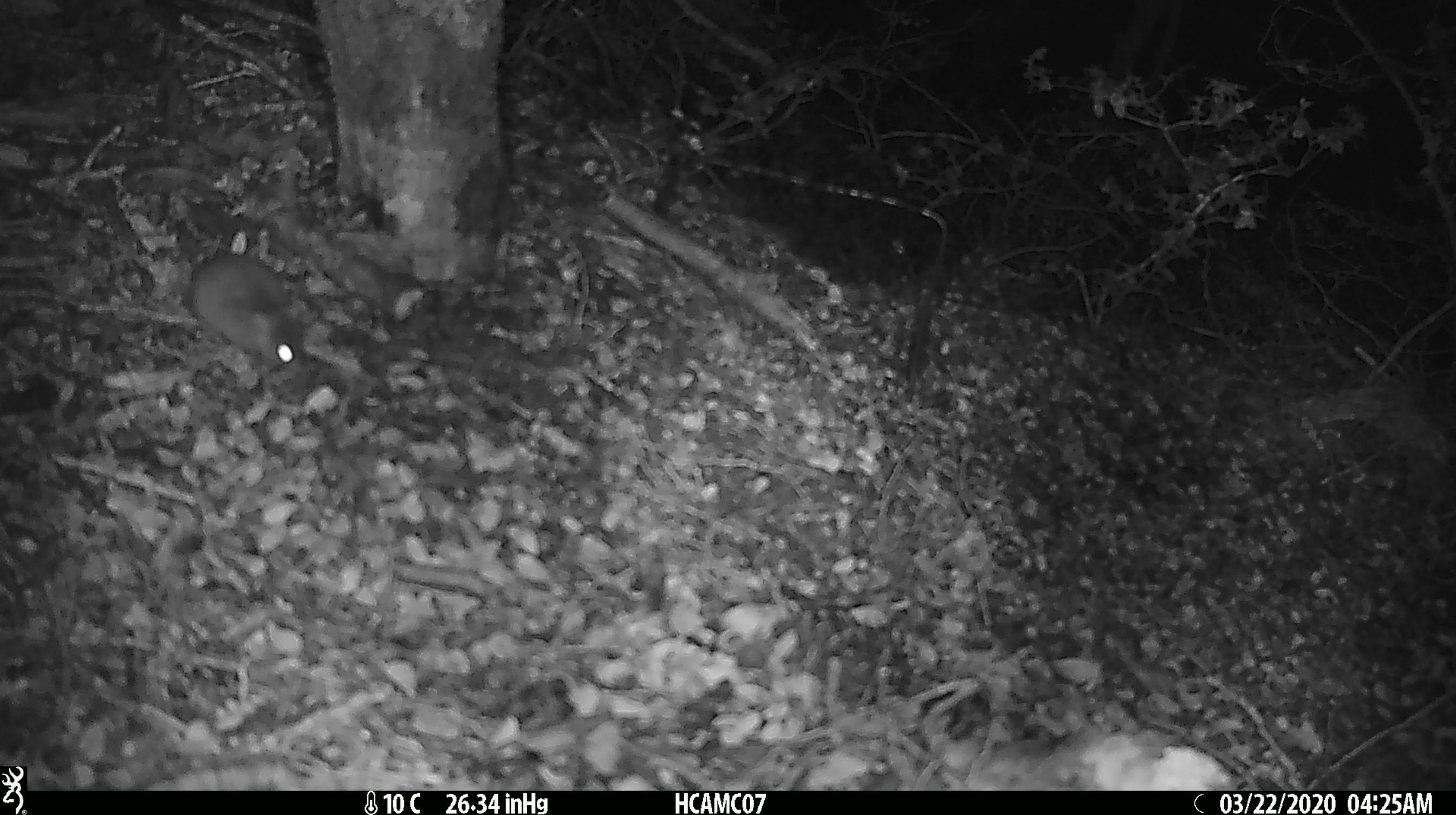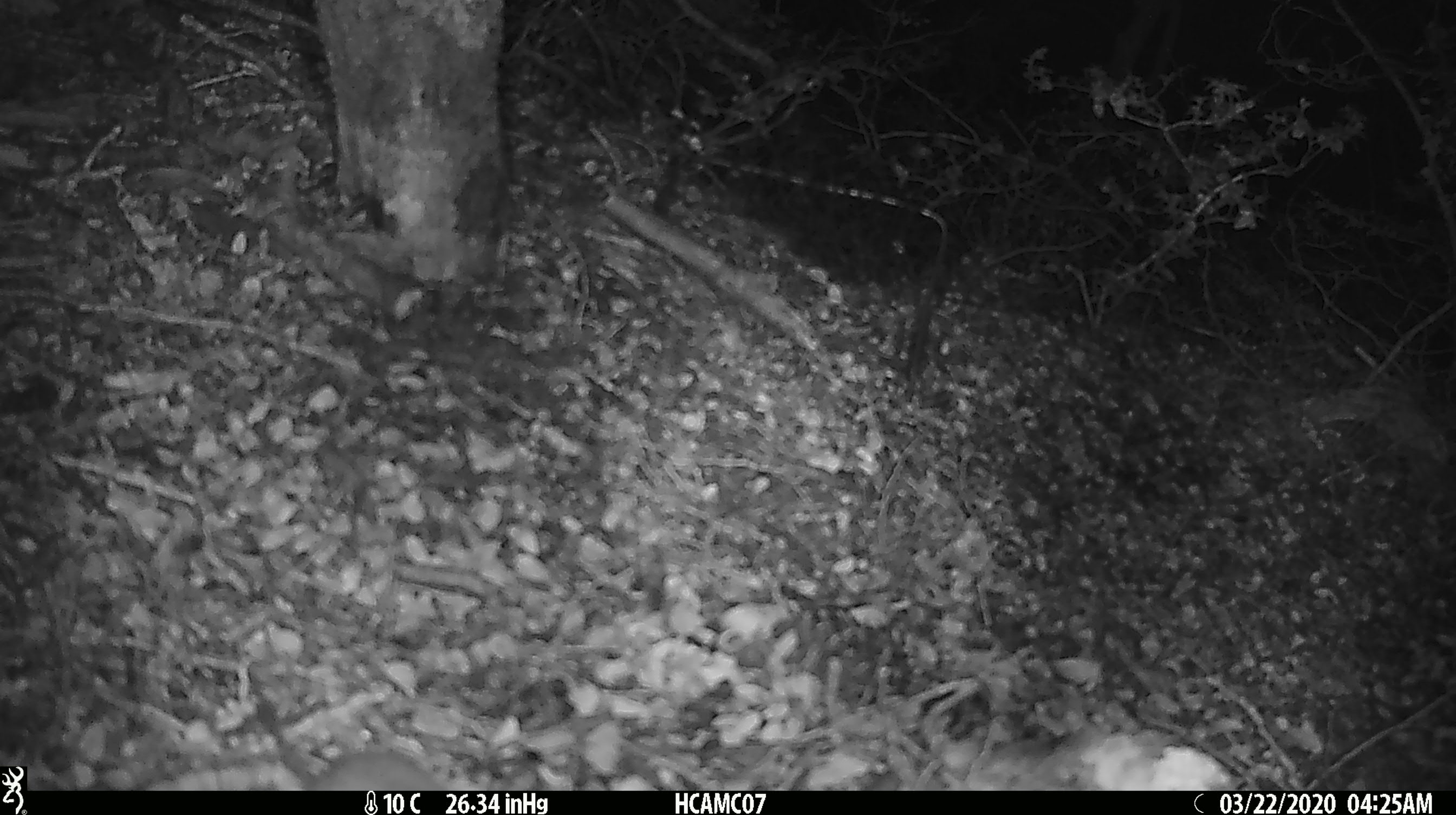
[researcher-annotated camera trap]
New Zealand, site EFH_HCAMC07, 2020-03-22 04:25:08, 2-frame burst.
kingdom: Animalia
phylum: Chordata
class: Mammalia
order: Rodentia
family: Muridae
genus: Mus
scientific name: Mus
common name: mouse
Mouse (Mus).